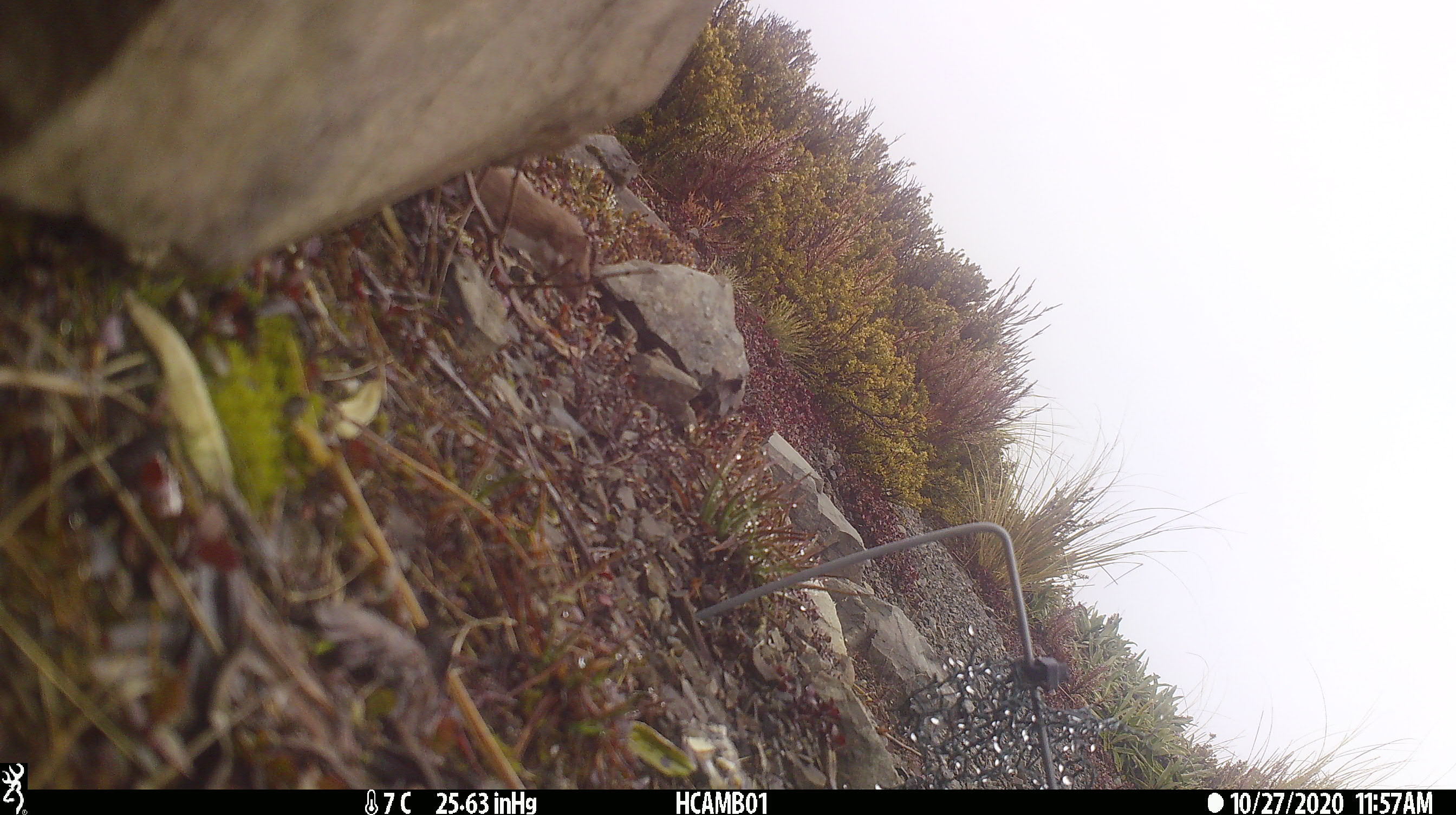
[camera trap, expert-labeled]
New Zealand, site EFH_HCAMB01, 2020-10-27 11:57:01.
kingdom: Animalia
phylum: Chordata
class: Mammalia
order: Carnivora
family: Mustelidae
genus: Mustela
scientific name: Mustela nivalis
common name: least weasel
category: weasel